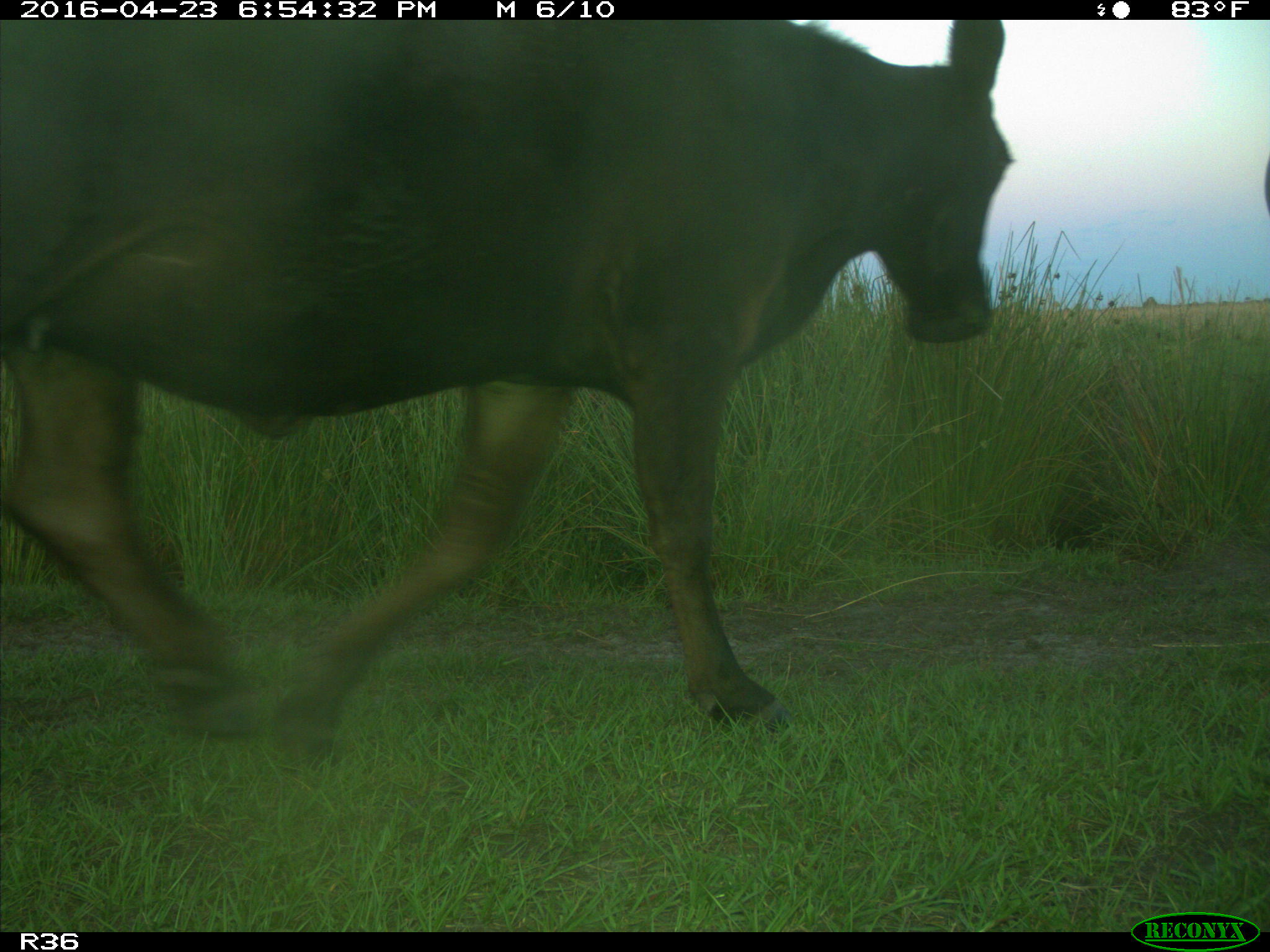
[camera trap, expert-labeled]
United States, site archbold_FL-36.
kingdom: Animalia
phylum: Chordata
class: Mammalia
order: Artiodactyla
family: Bovidae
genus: Bos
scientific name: Bos taurus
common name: domestic cow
Bos taurus (domestic cow).